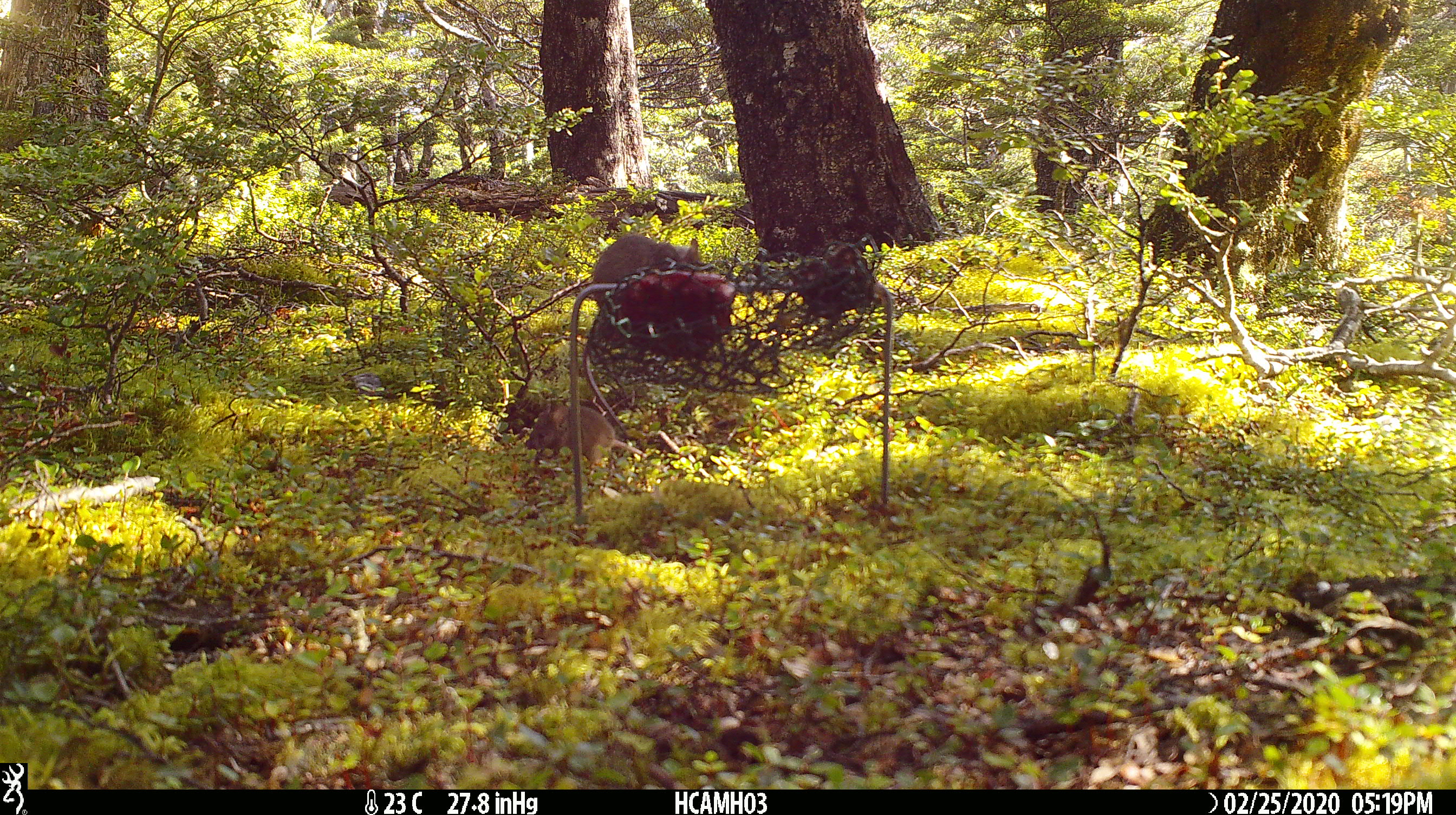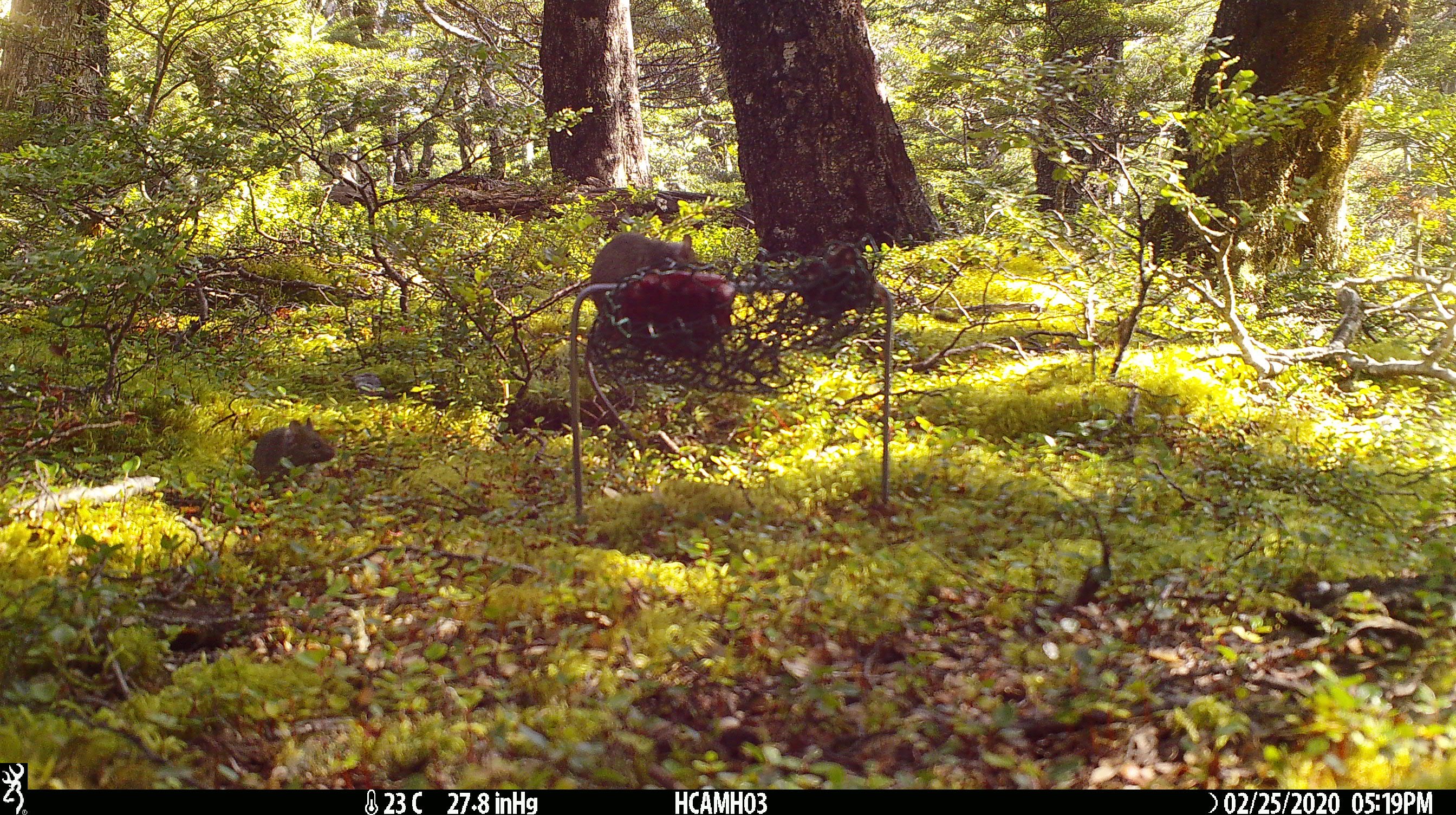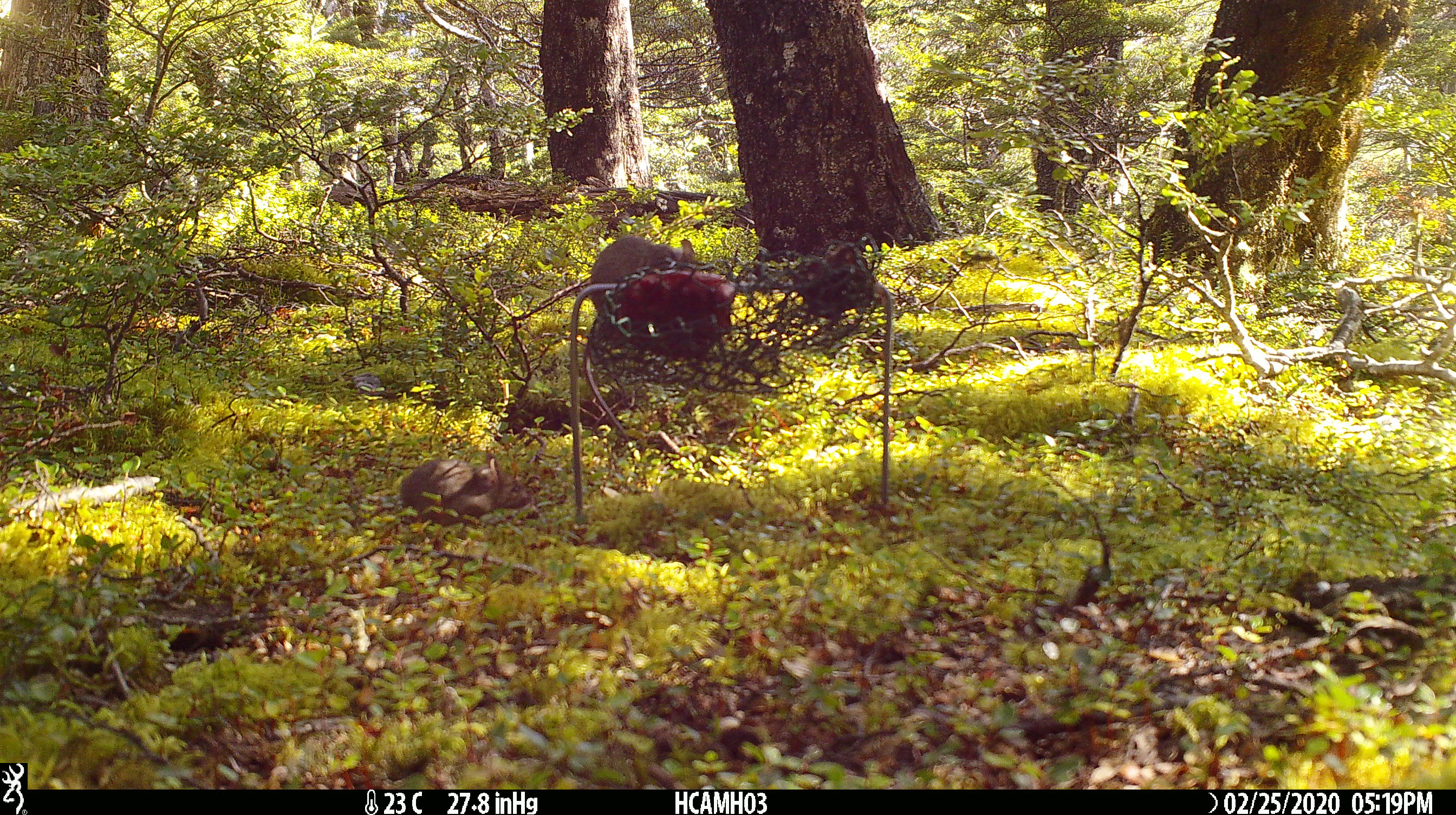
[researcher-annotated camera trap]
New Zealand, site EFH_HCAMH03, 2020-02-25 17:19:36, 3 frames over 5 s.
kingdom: Animalia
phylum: Chordata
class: Mammalia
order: Rodentia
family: Muridae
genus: Mus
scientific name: Mus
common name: mouse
Mouse (Mus).